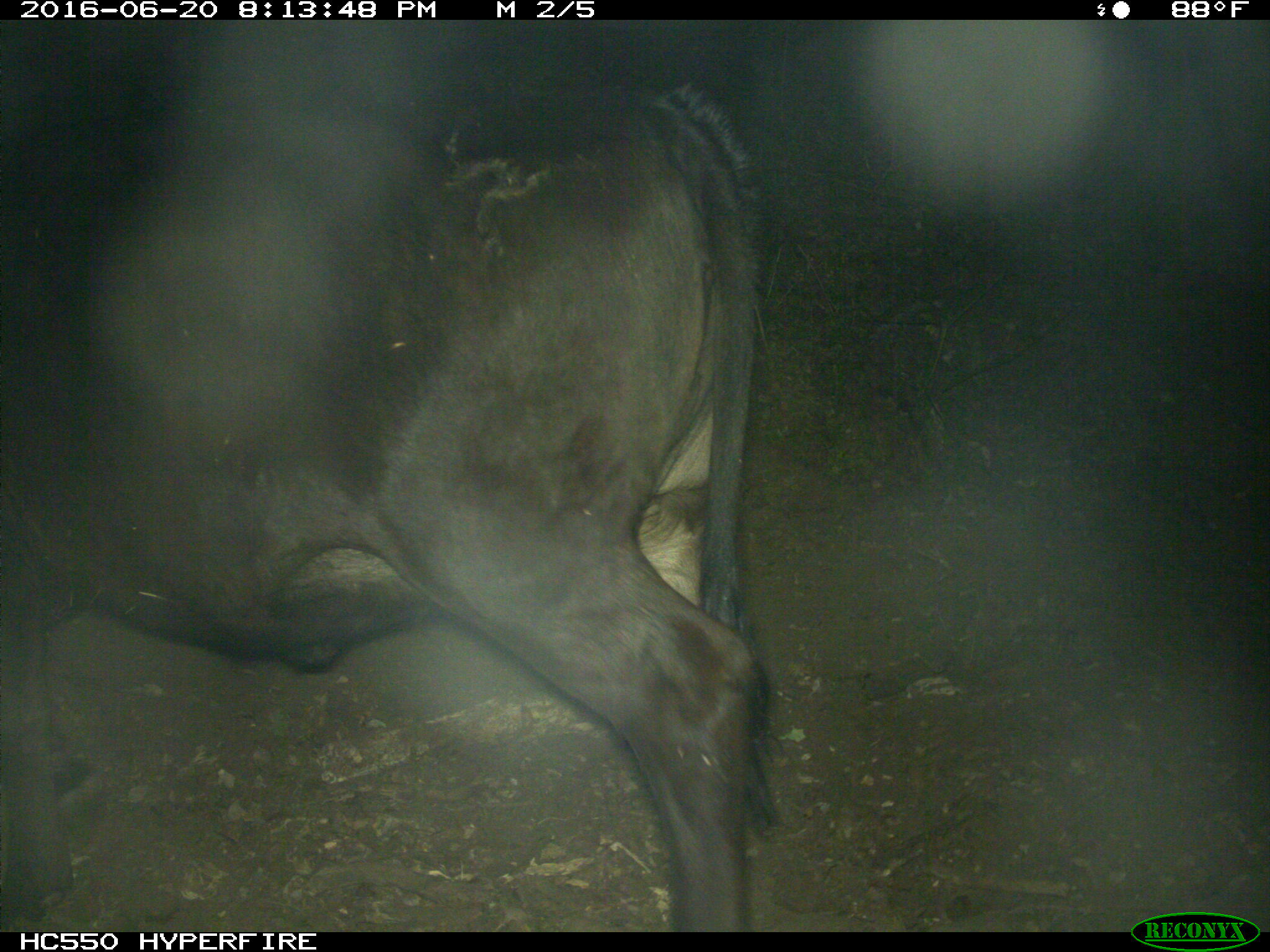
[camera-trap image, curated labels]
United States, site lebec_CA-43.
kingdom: Animalia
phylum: Chordata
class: Mammalia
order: Artiodactyla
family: Bovidae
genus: Bos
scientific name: Bos taurus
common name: domestic cow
Bos taurus (domestic cow).